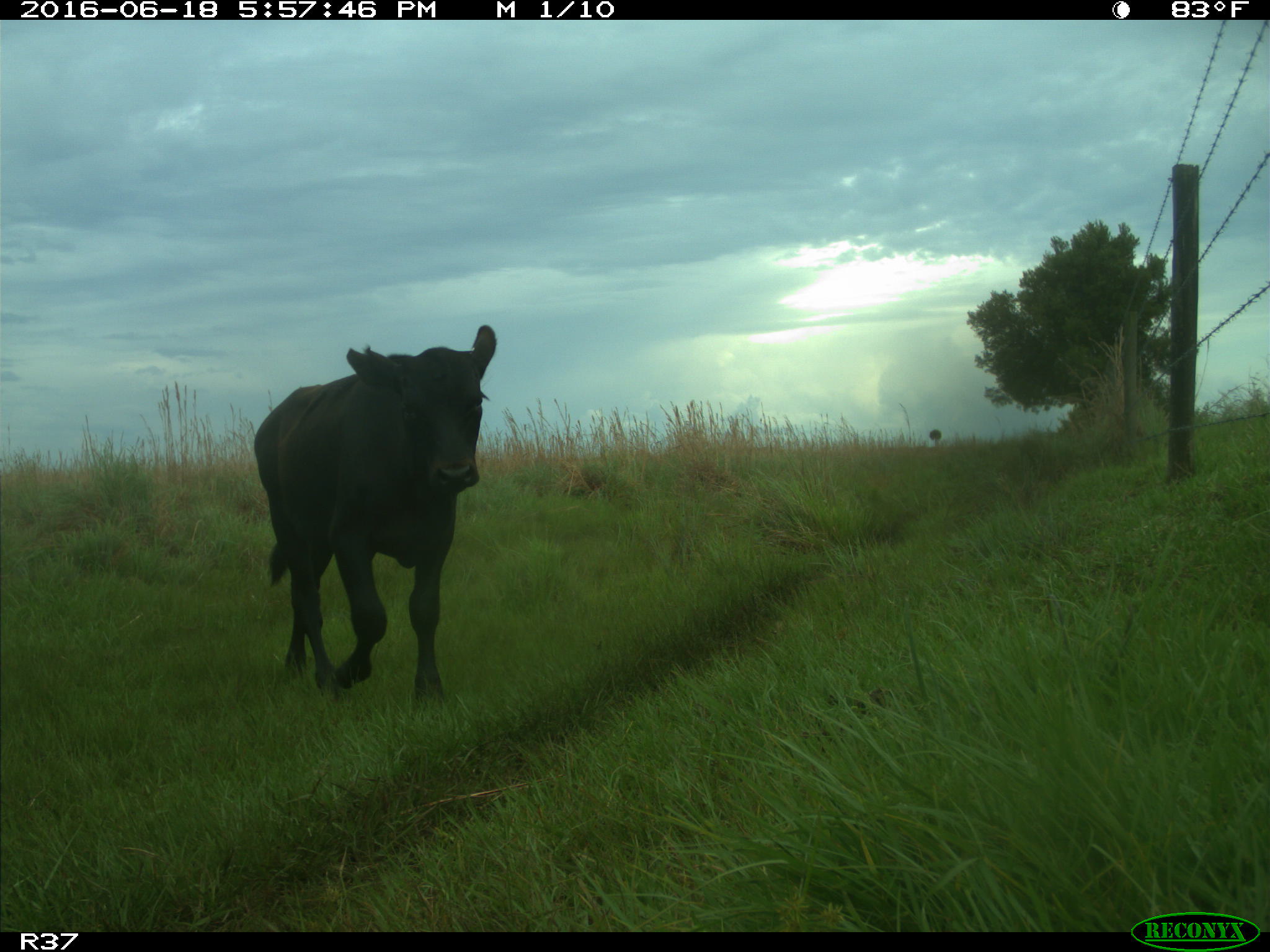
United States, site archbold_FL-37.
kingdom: Animalia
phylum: Chordata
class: Mammalia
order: Artiodactyla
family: Bovidae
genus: Bos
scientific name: Bos taurus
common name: domestic cow